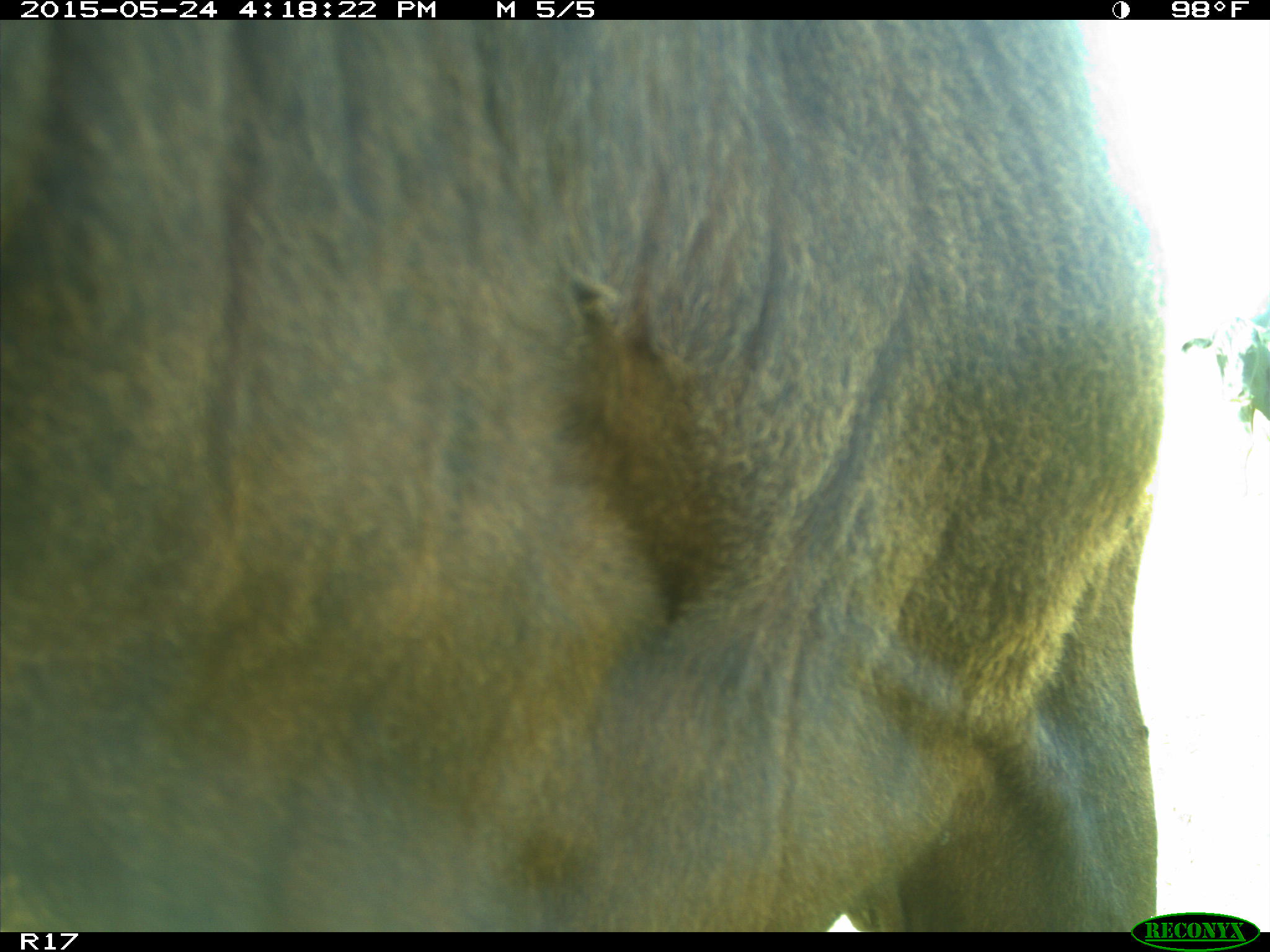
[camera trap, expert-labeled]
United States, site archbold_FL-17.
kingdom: Animalia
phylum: Chordata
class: Mammalia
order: Artiodactyla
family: Bovidae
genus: Bos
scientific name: Bos taurus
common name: domestic cow